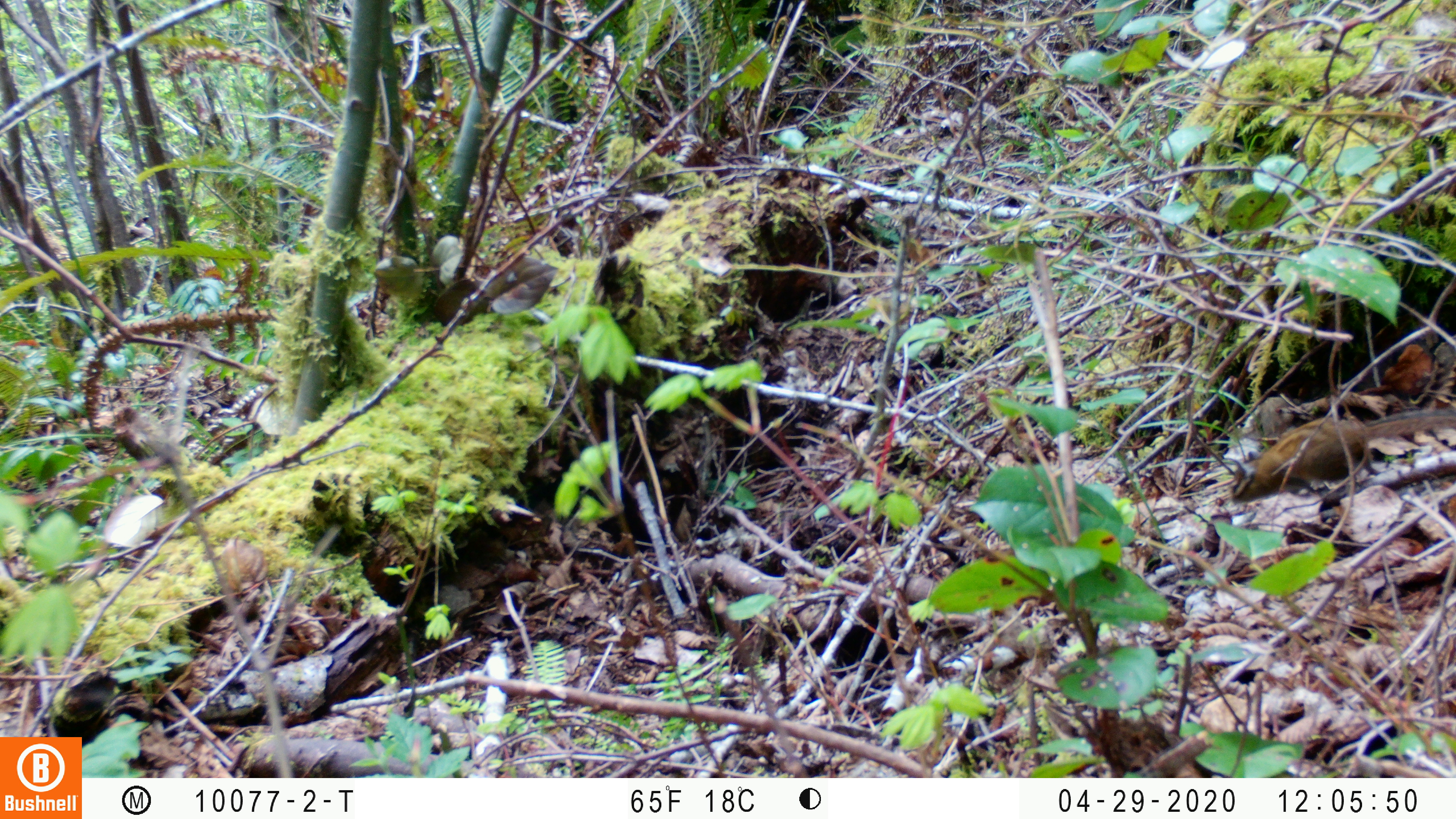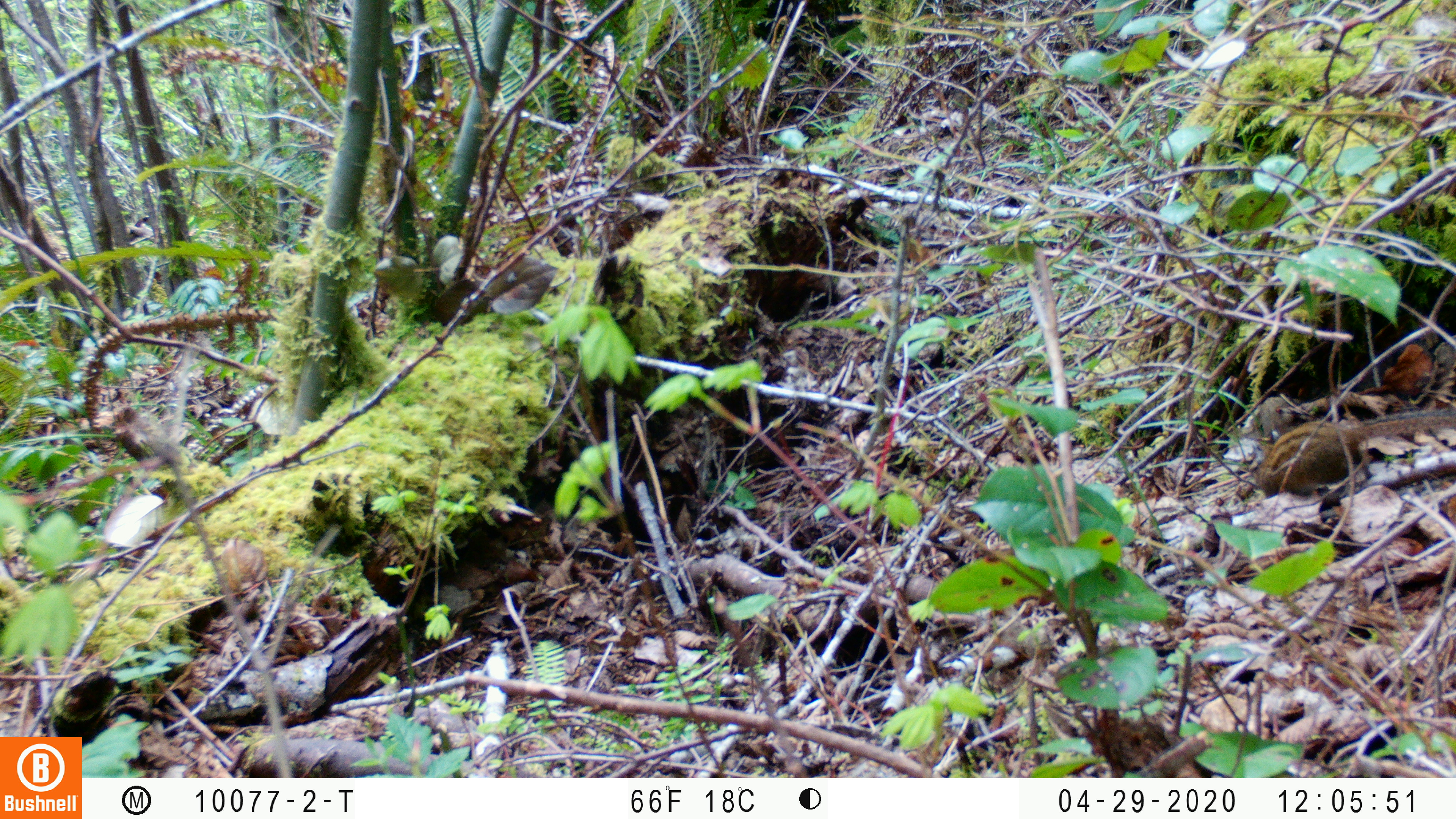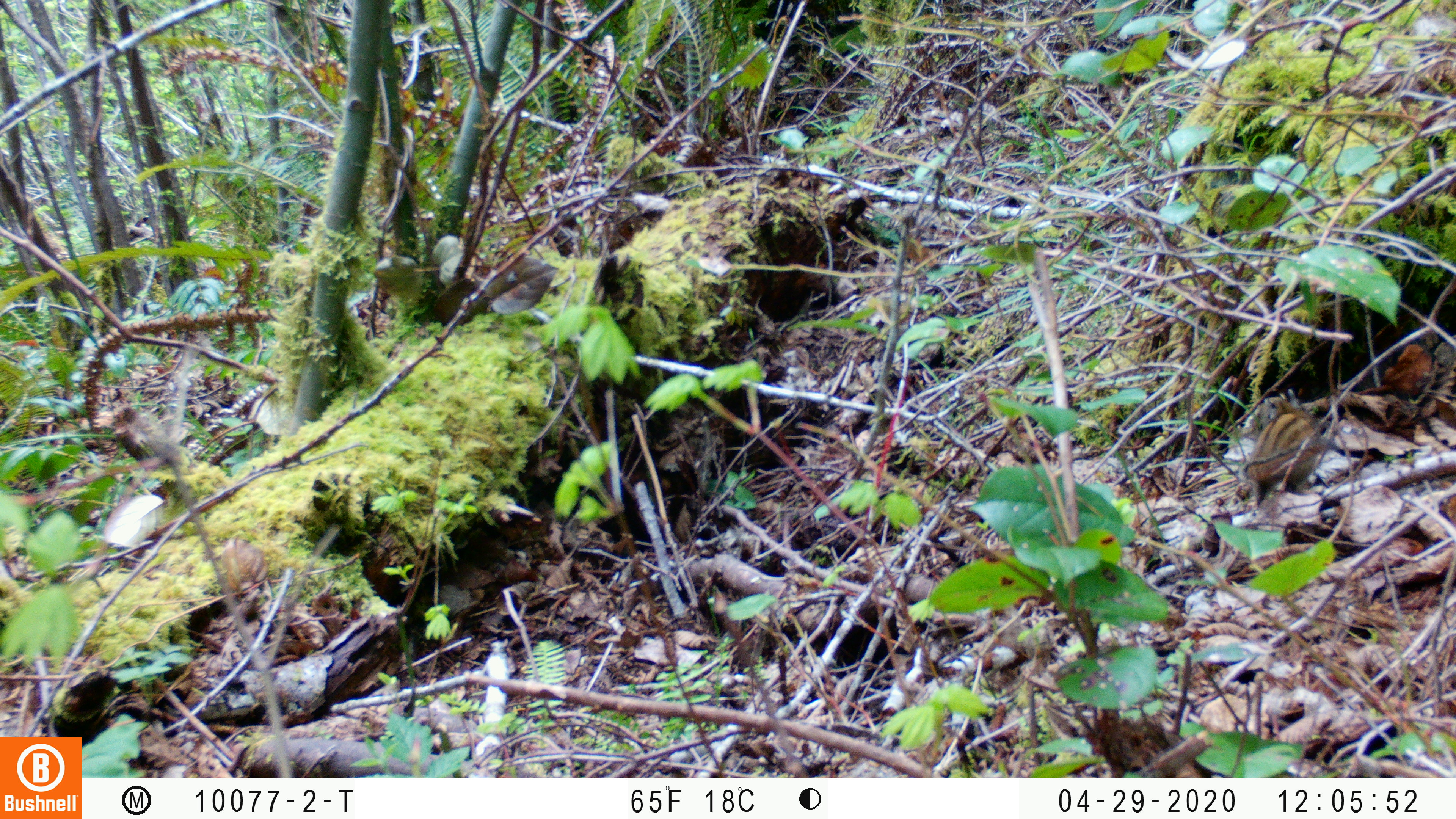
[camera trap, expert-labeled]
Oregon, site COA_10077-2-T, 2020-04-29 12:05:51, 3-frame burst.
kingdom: Animalia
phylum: Chordata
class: Mammalia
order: Rodentia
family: Sciuridae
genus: Neotamias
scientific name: Neotamias townsendii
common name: townsend's chipmunk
Townsend's chipmunk (Neotamias townsendii).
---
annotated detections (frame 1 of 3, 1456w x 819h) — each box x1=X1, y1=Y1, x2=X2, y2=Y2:
townsend's chipmunk: x1=1223, y1=385, x2=1449, y2=510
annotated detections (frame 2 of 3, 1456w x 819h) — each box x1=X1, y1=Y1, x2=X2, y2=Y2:
townsend's chipmunk: x1=1254, y1=396, x2=1448, y2=503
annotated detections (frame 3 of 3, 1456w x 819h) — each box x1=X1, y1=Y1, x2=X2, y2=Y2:
townsend's chipmunk: x1=1238, y1=382, x2=1328, y2=510